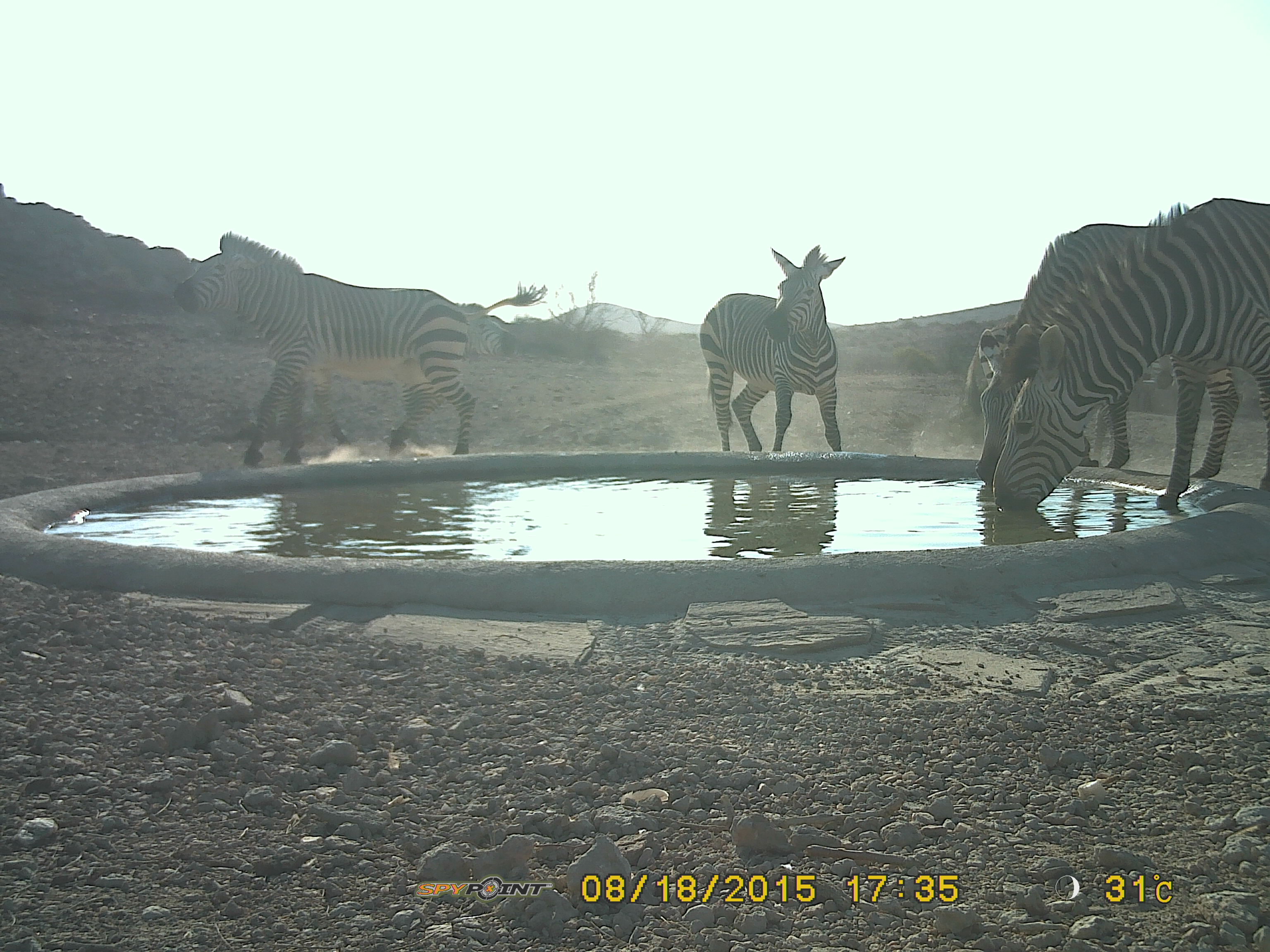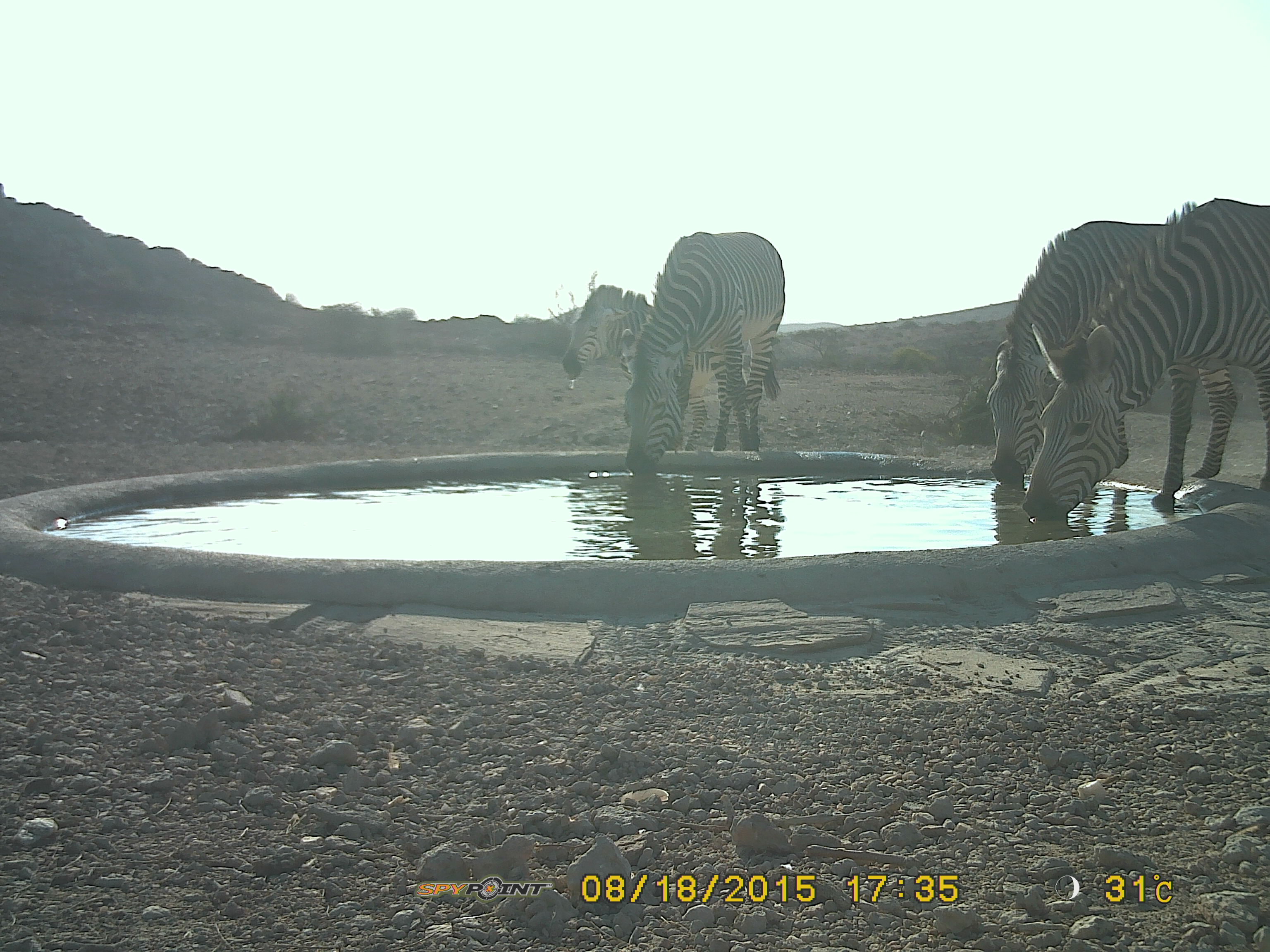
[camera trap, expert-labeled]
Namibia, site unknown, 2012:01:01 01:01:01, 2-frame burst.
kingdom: Animalia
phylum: Chordata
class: Mammalia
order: Perissodactyla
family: Equidae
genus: Equus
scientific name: Equus zebra hartmannae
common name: hartmann's mountain zebra